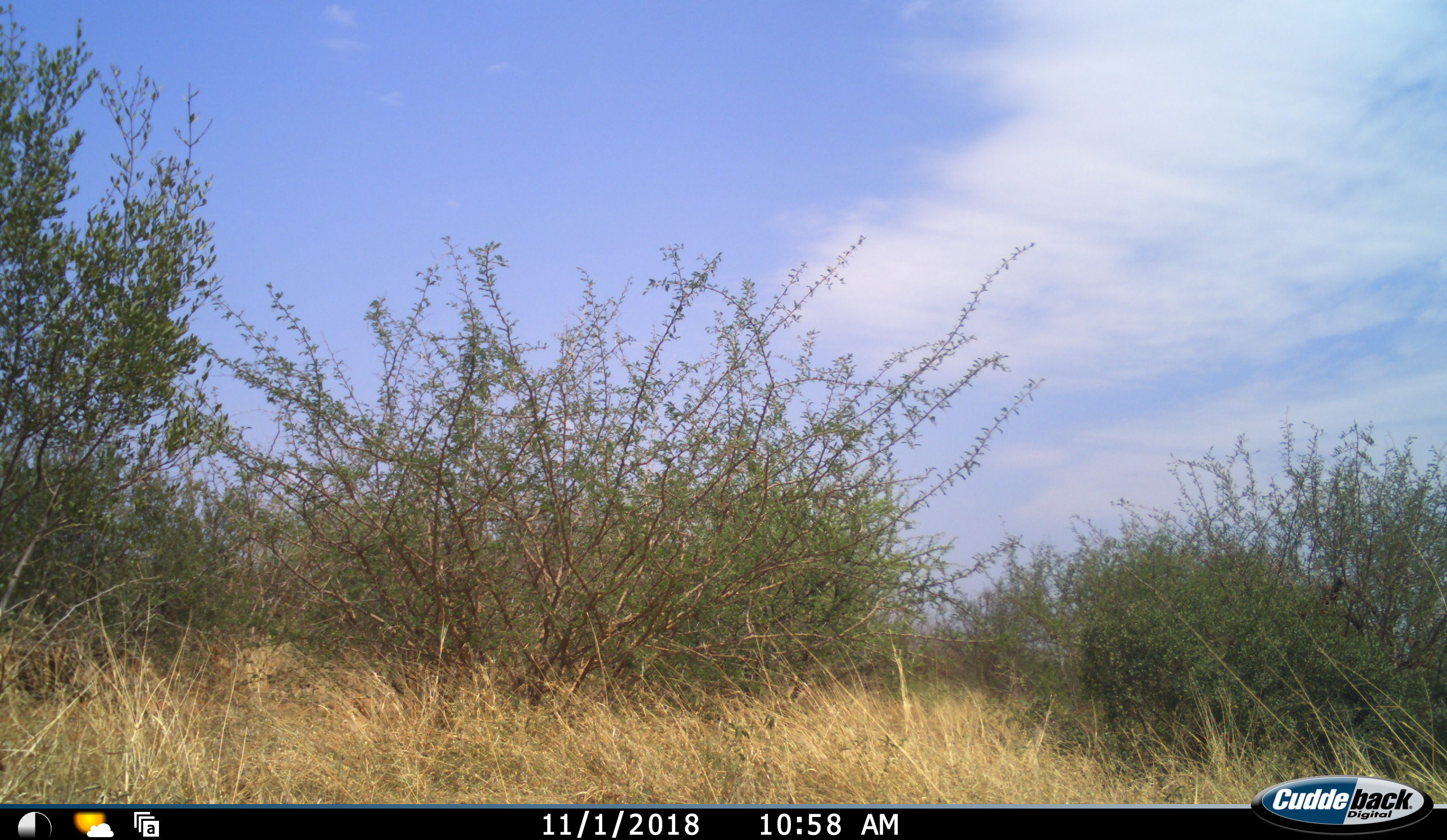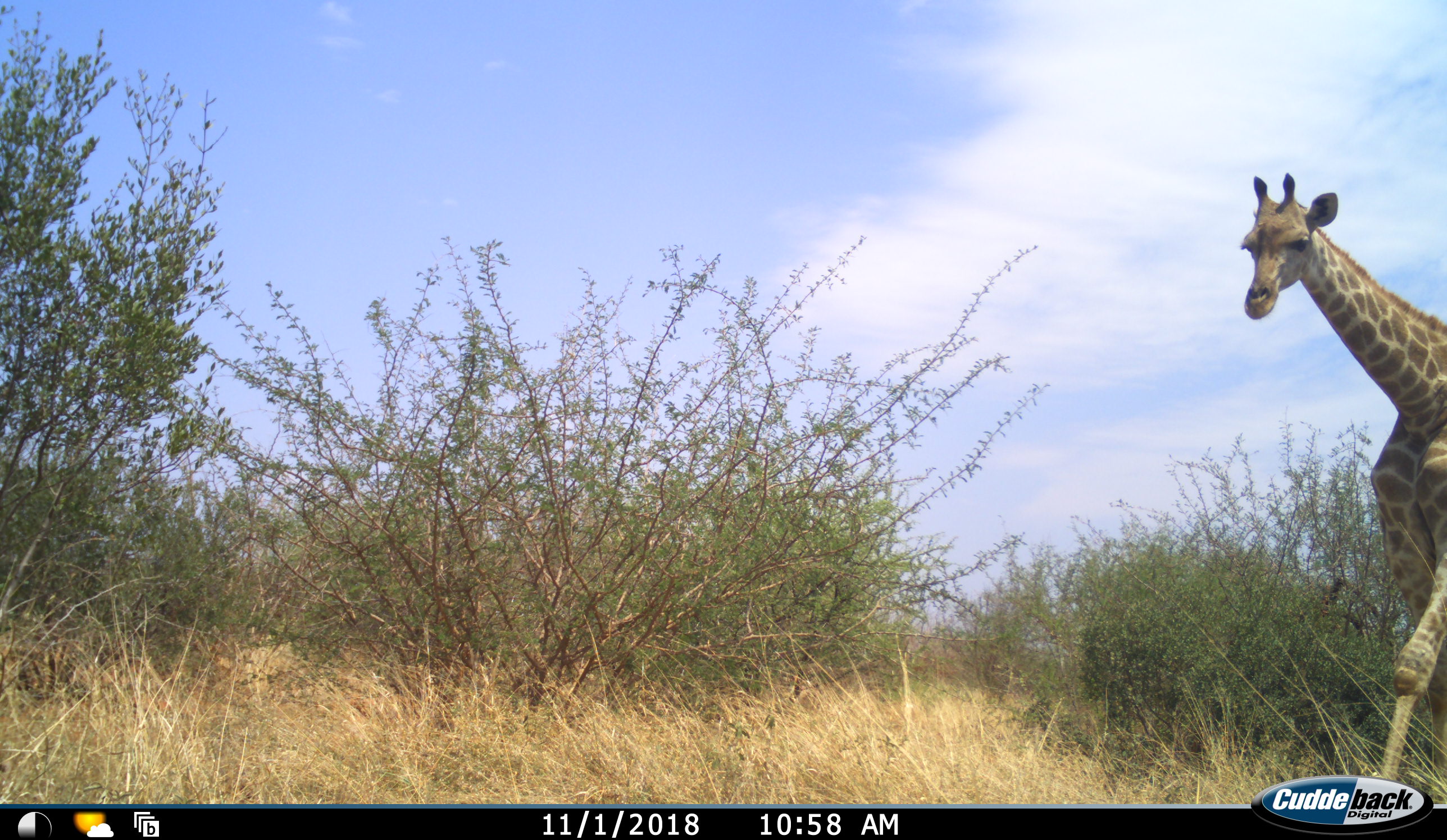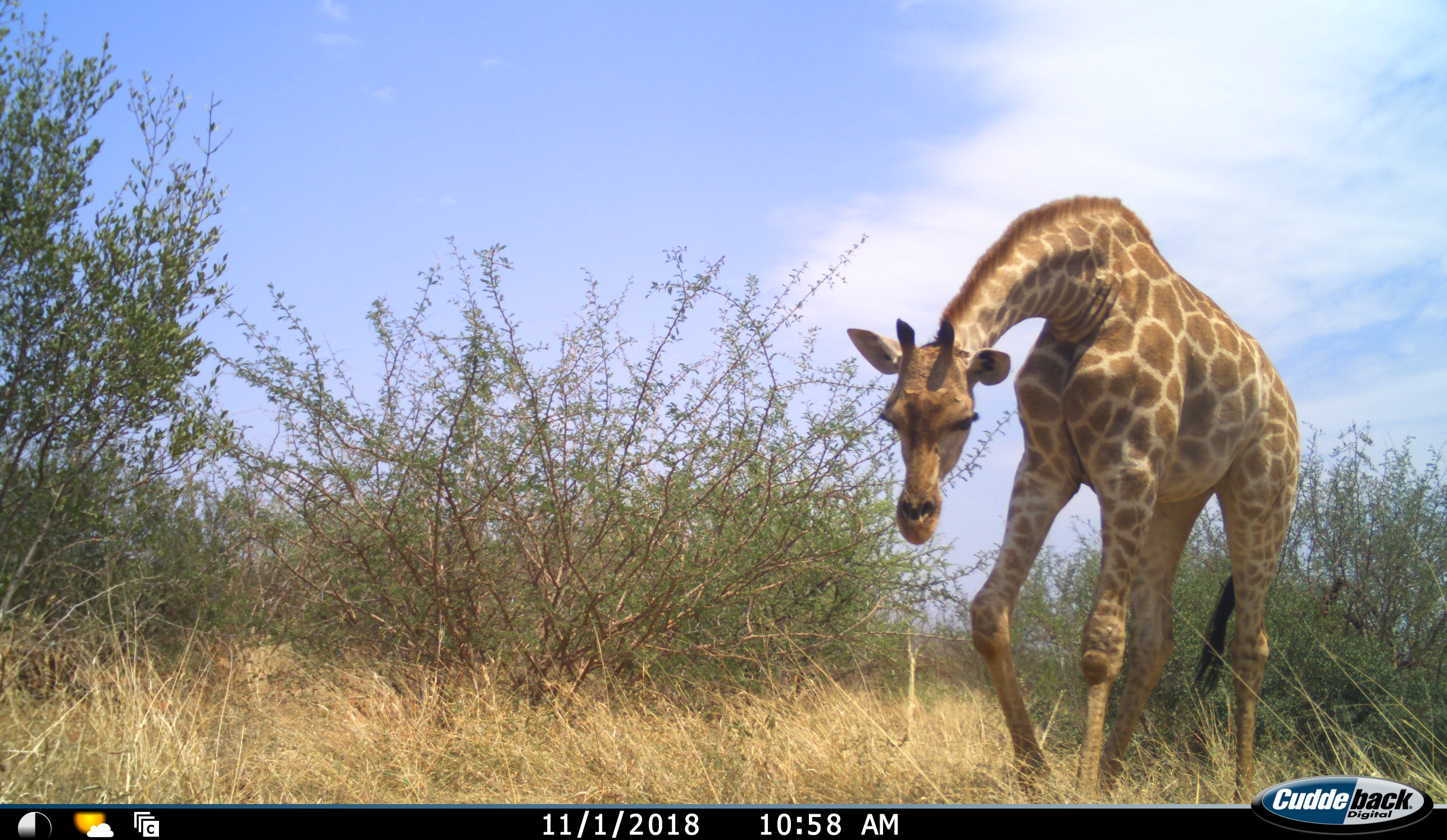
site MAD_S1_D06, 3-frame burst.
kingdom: Animalia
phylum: Chordata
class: Mammalia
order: Artiodactyla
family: Giraffidae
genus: Giraffa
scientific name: Giraffa camelopardalis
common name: giraffe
Giraffe (Giraffa camelopardalis), count 1. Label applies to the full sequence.